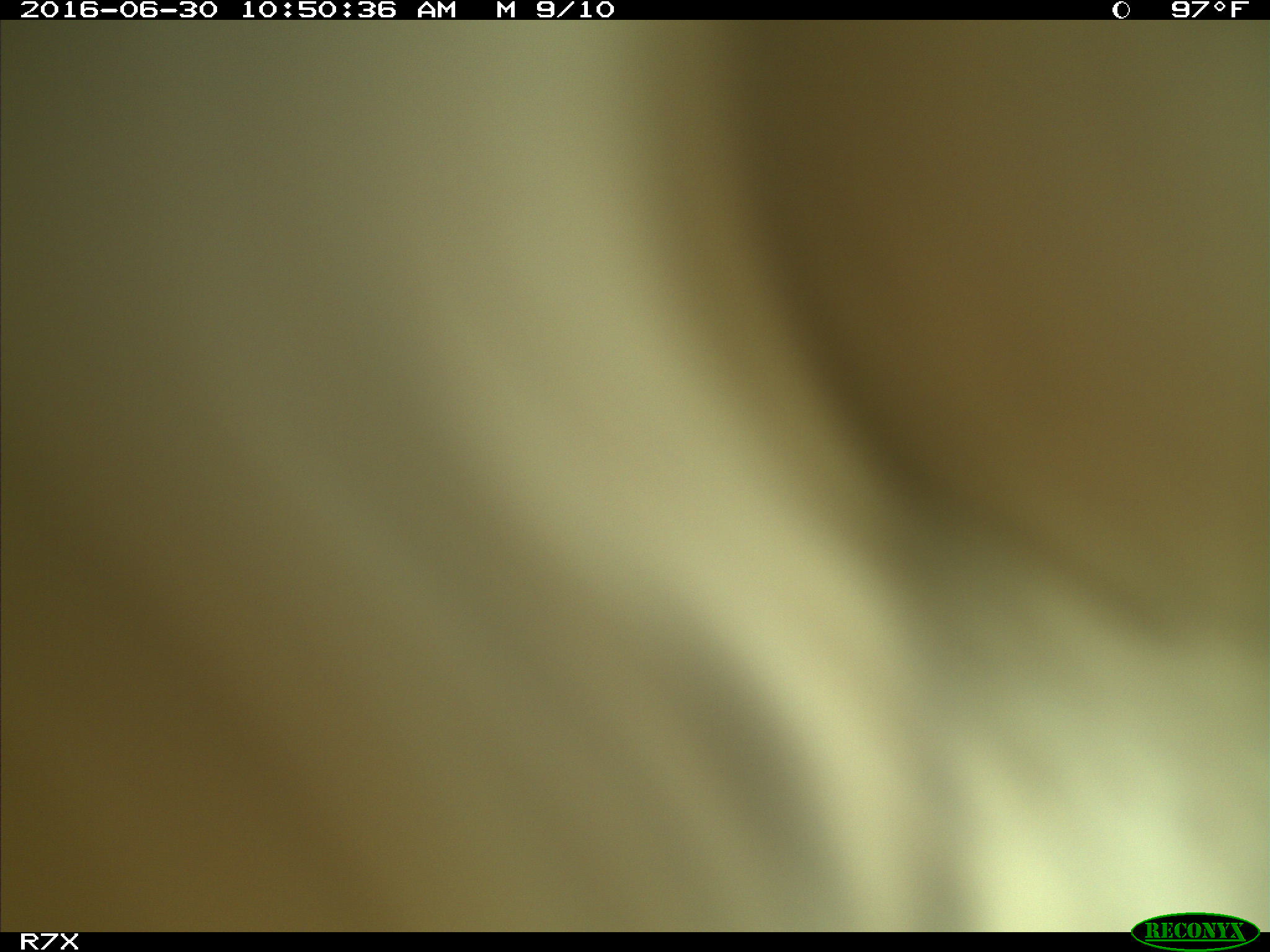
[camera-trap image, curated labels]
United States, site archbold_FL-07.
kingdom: Animalia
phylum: Chordata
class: Mammalia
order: Artiodactyla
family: Bovidae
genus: Bos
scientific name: Bos taurus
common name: domestic cow